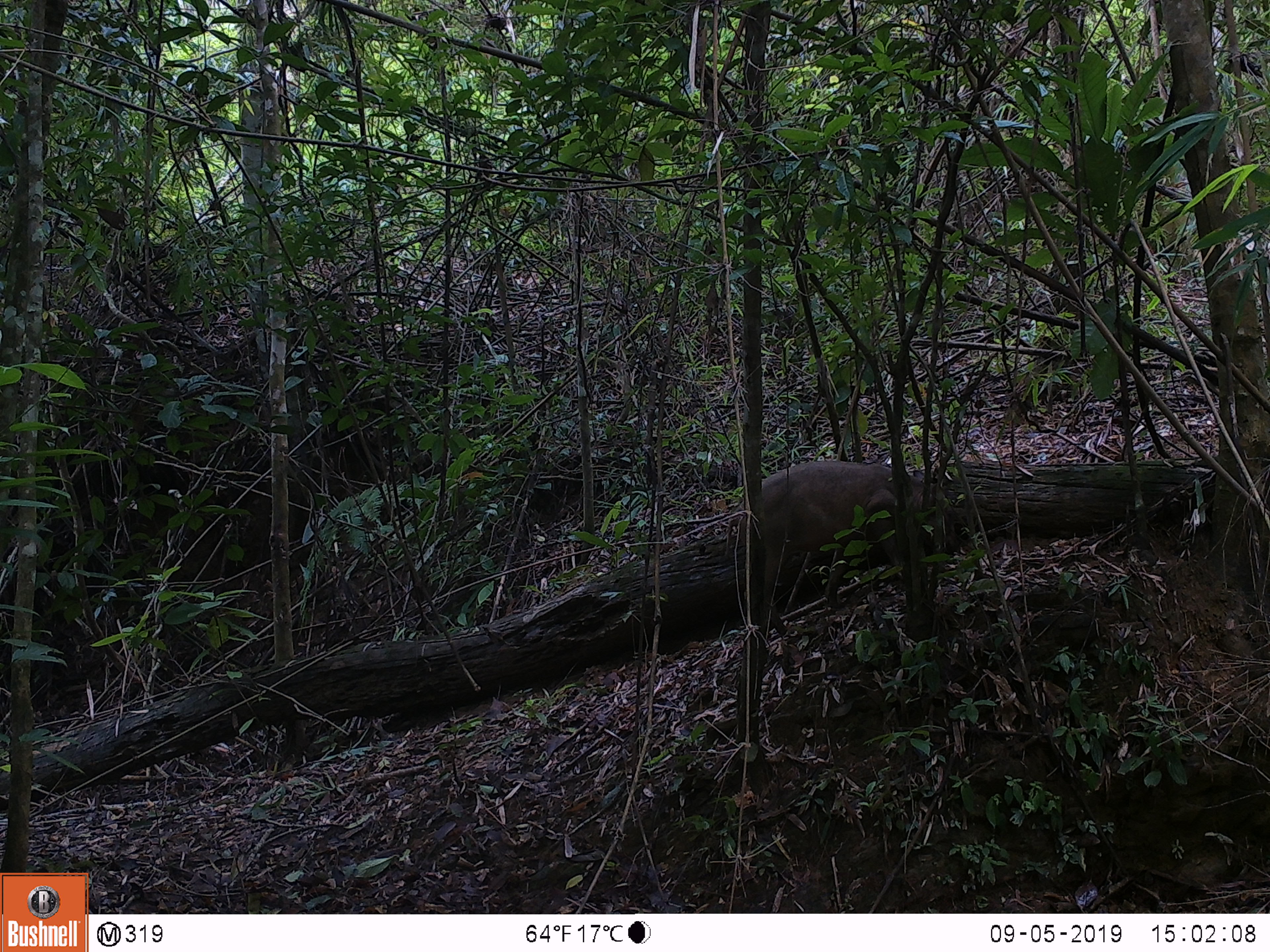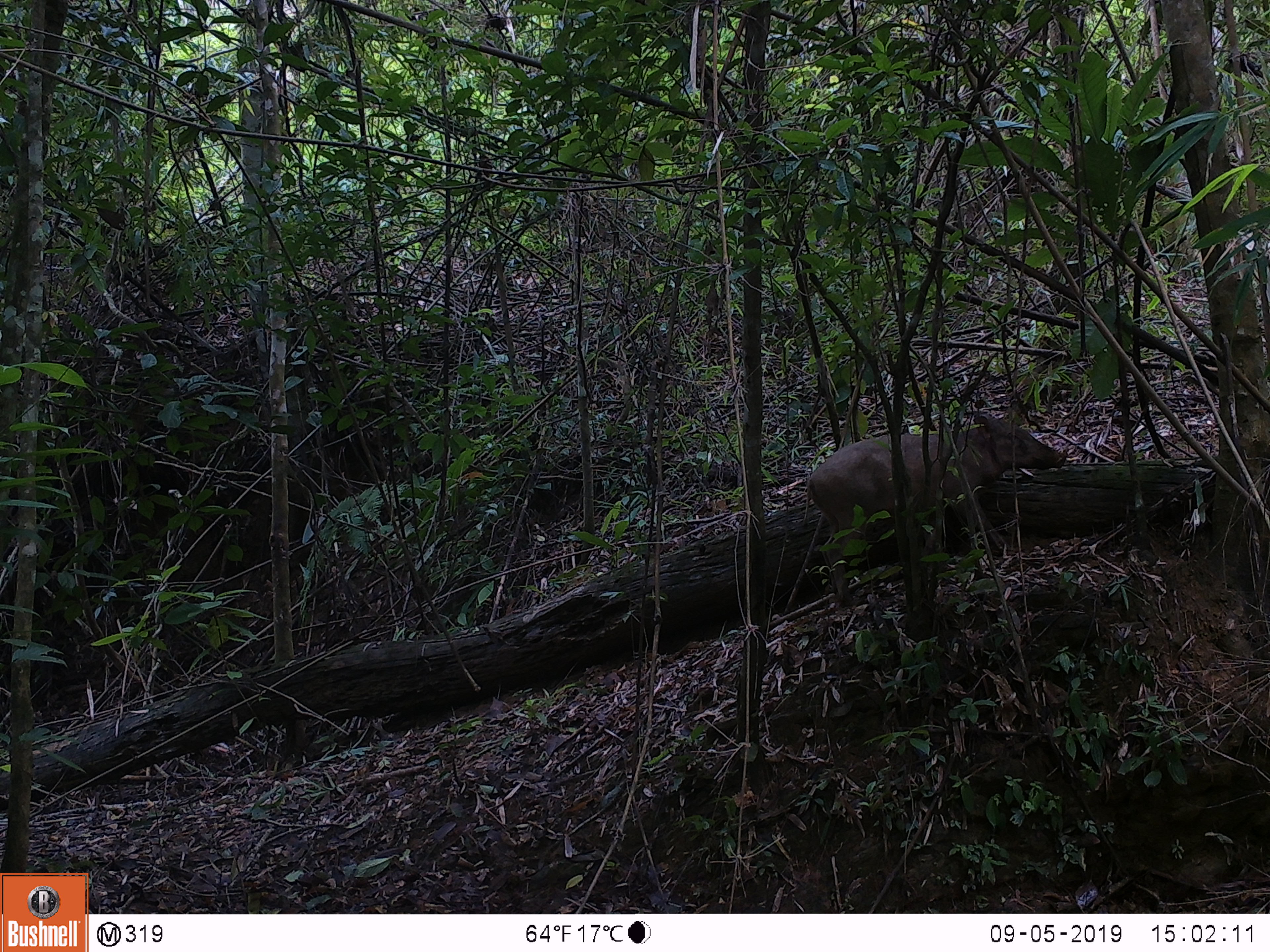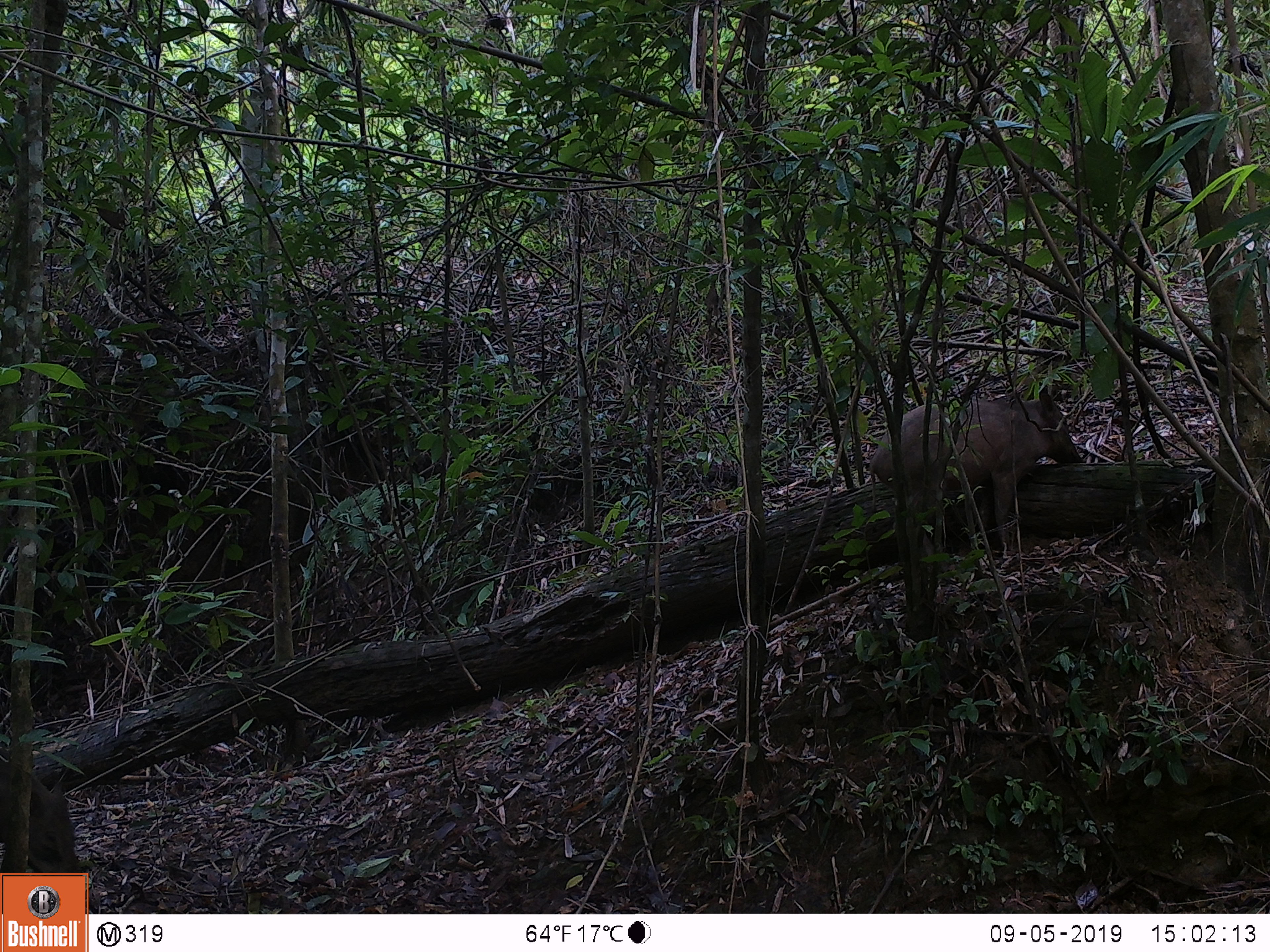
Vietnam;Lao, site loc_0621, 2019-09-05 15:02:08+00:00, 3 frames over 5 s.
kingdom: Animalia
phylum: Chordata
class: Mammalia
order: Artiodactyla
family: Suidae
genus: Sus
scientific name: Sus scrofa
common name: eurasian wild pig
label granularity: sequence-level